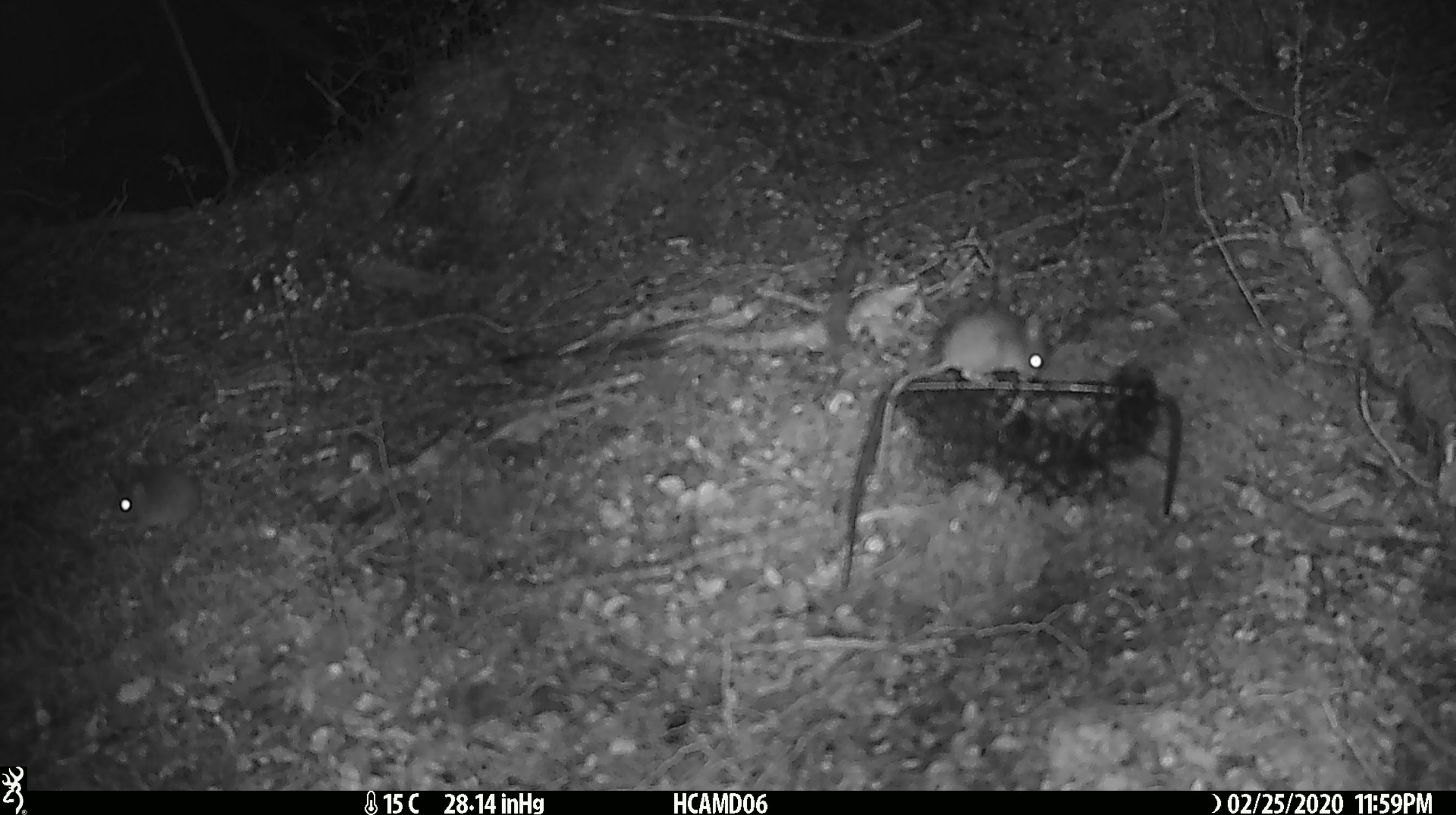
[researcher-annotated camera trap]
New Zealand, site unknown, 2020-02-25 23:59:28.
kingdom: Animalia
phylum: Chordata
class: Mammalia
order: Rodentia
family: Muridae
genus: Mus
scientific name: Mus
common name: mouse